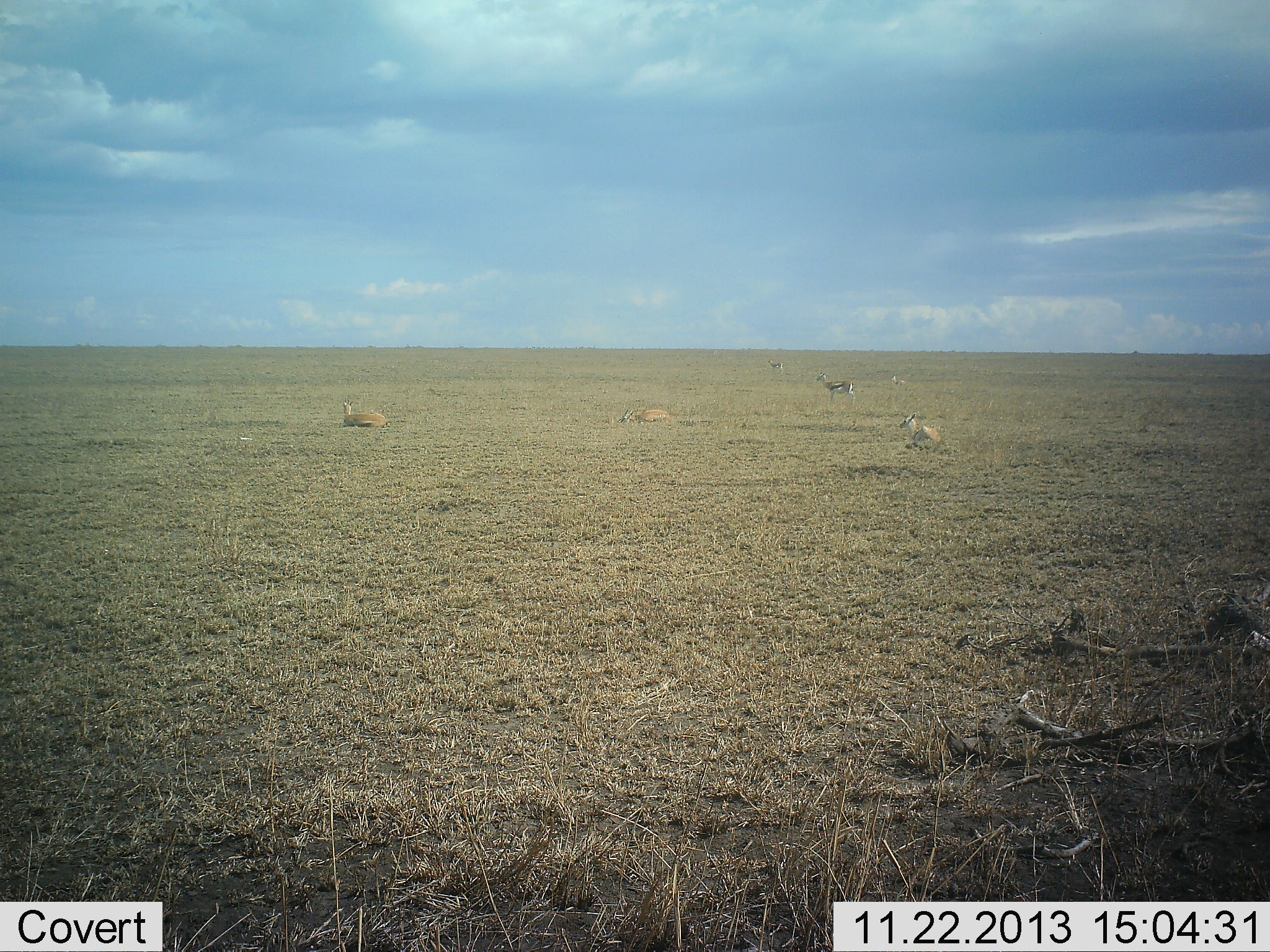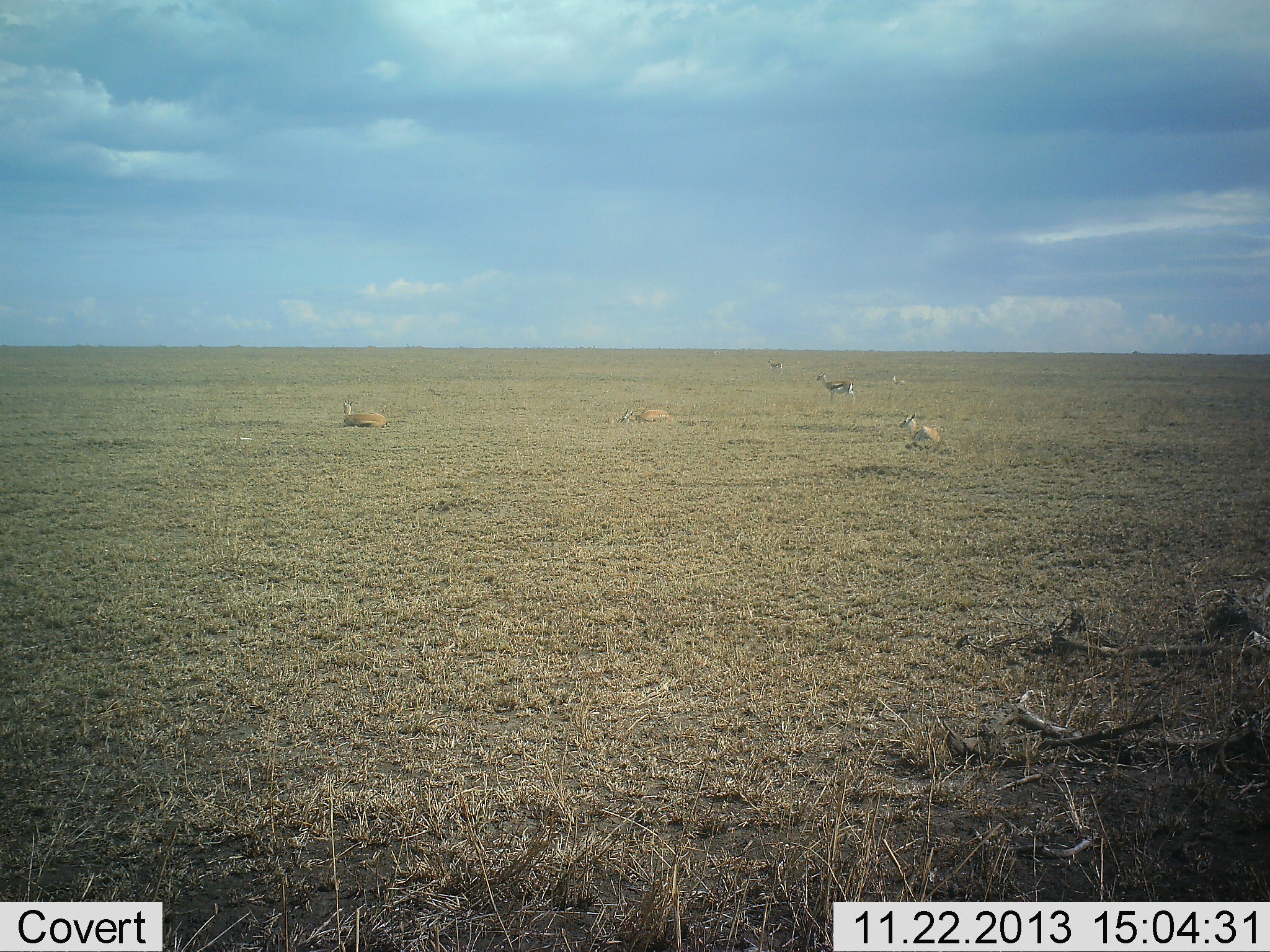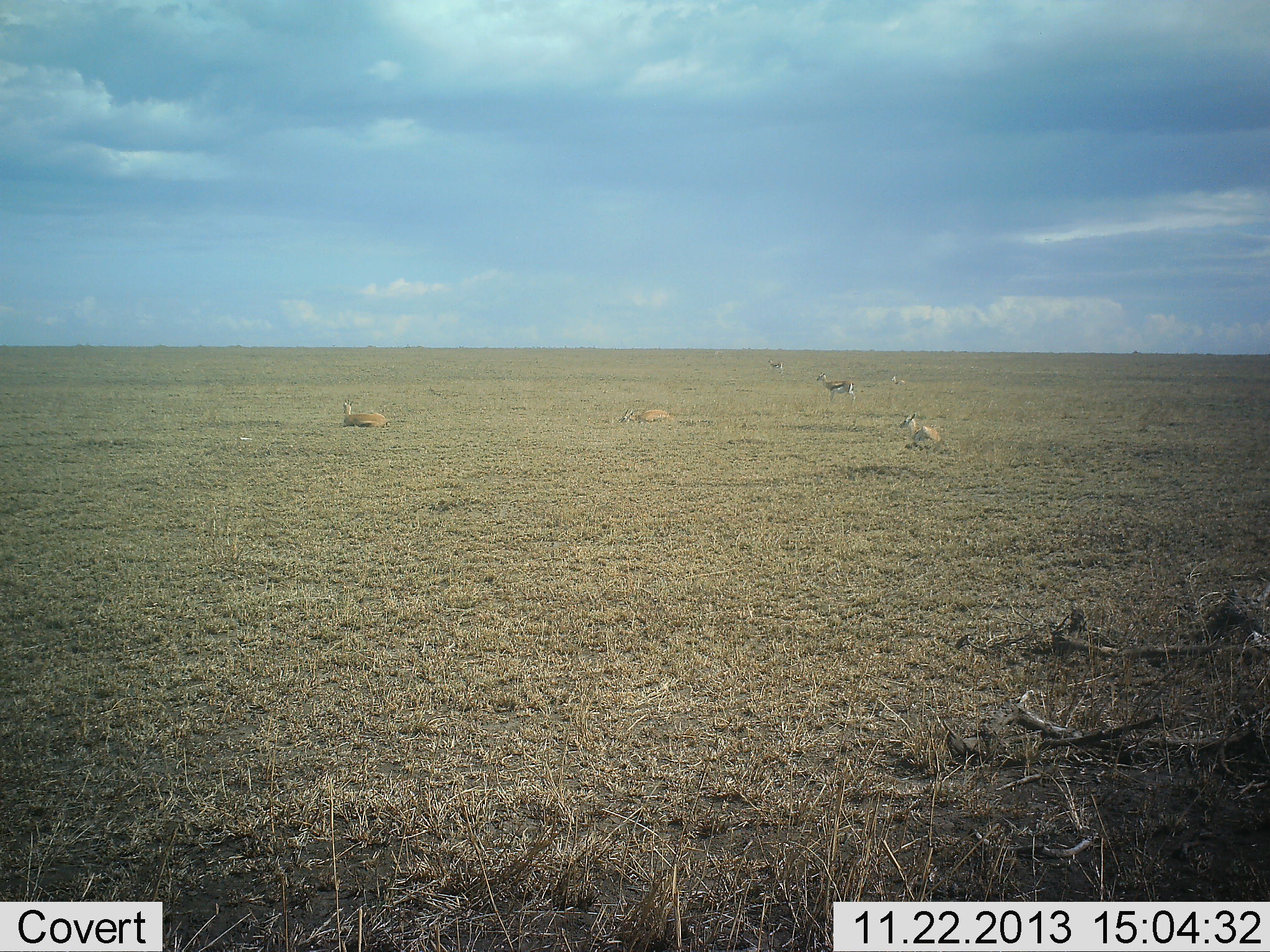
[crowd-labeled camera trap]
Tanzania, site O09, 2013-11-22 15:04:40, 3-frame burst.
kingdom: Animalia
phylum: Chordata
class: Mammalia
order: Artiodactyla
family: Bovidae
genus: Eudorcas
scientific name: Eudorcas thomsonii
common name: thomson's gazelle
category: gazellethomsons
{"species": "gazellethomsons (thomson's gazelle) (Eudorcas thomsonii)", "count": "6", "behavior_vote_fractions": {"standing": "80%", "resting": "90%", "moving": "0%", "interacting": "0%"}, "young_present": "0%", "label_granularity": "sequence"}